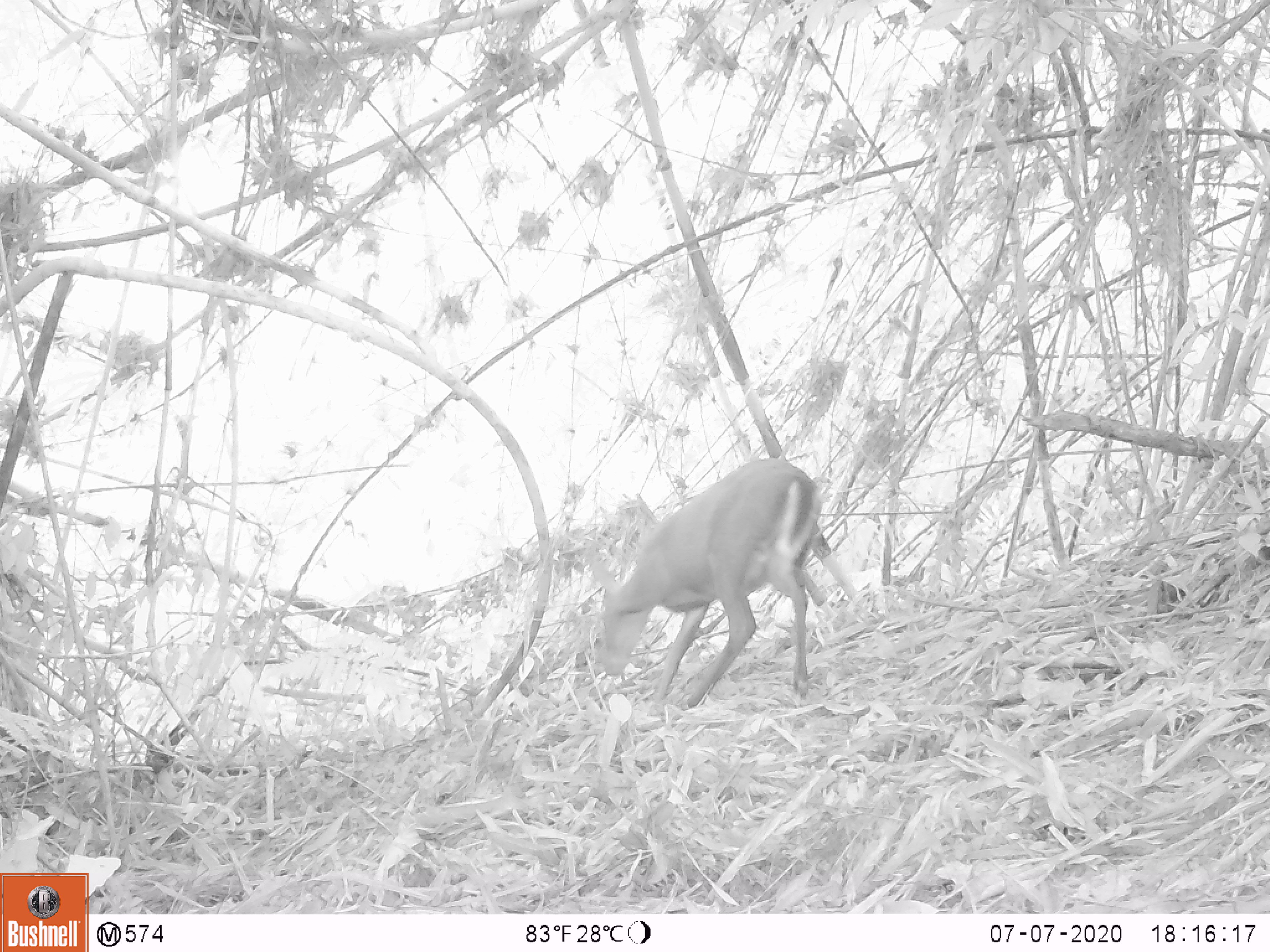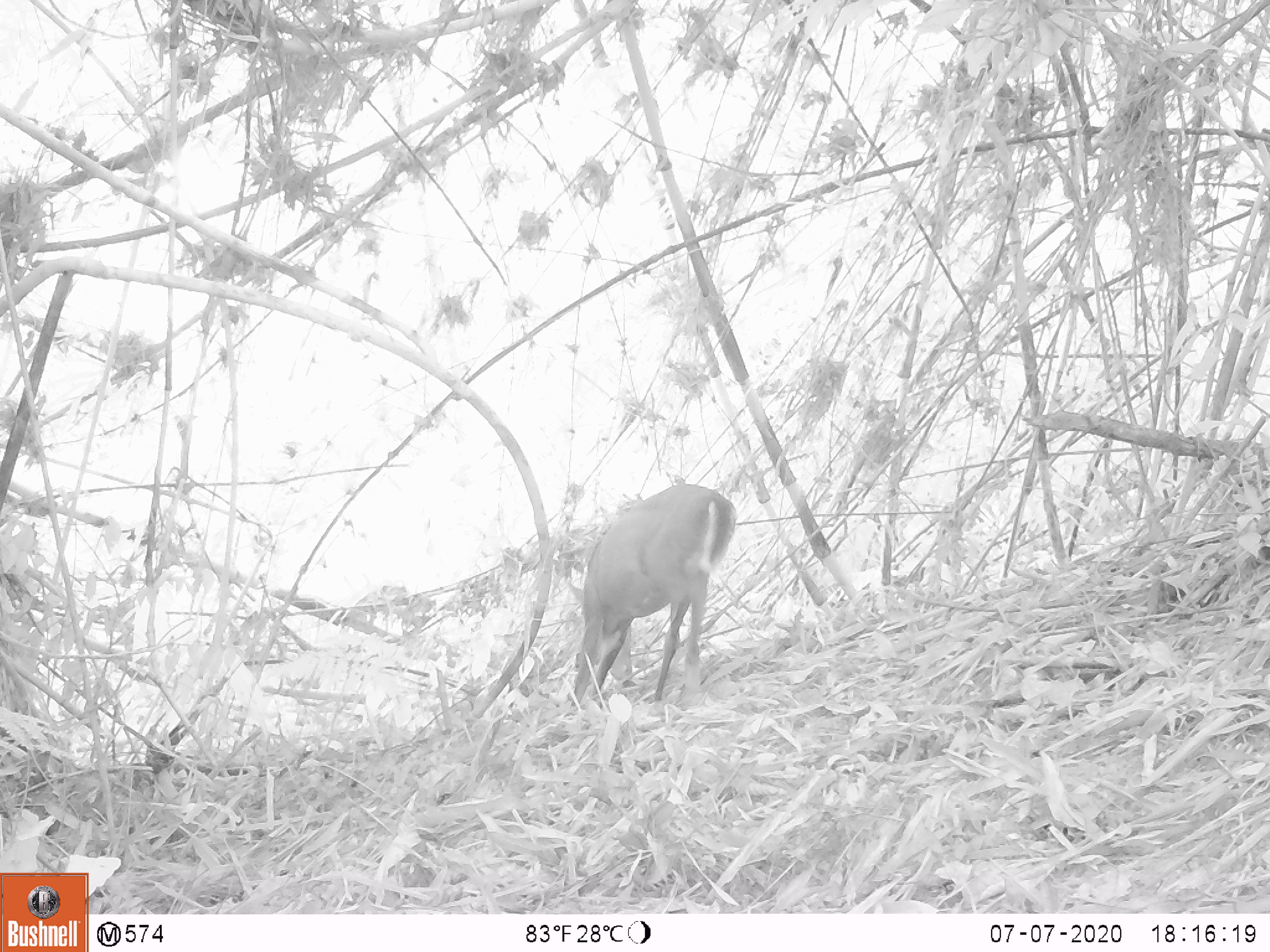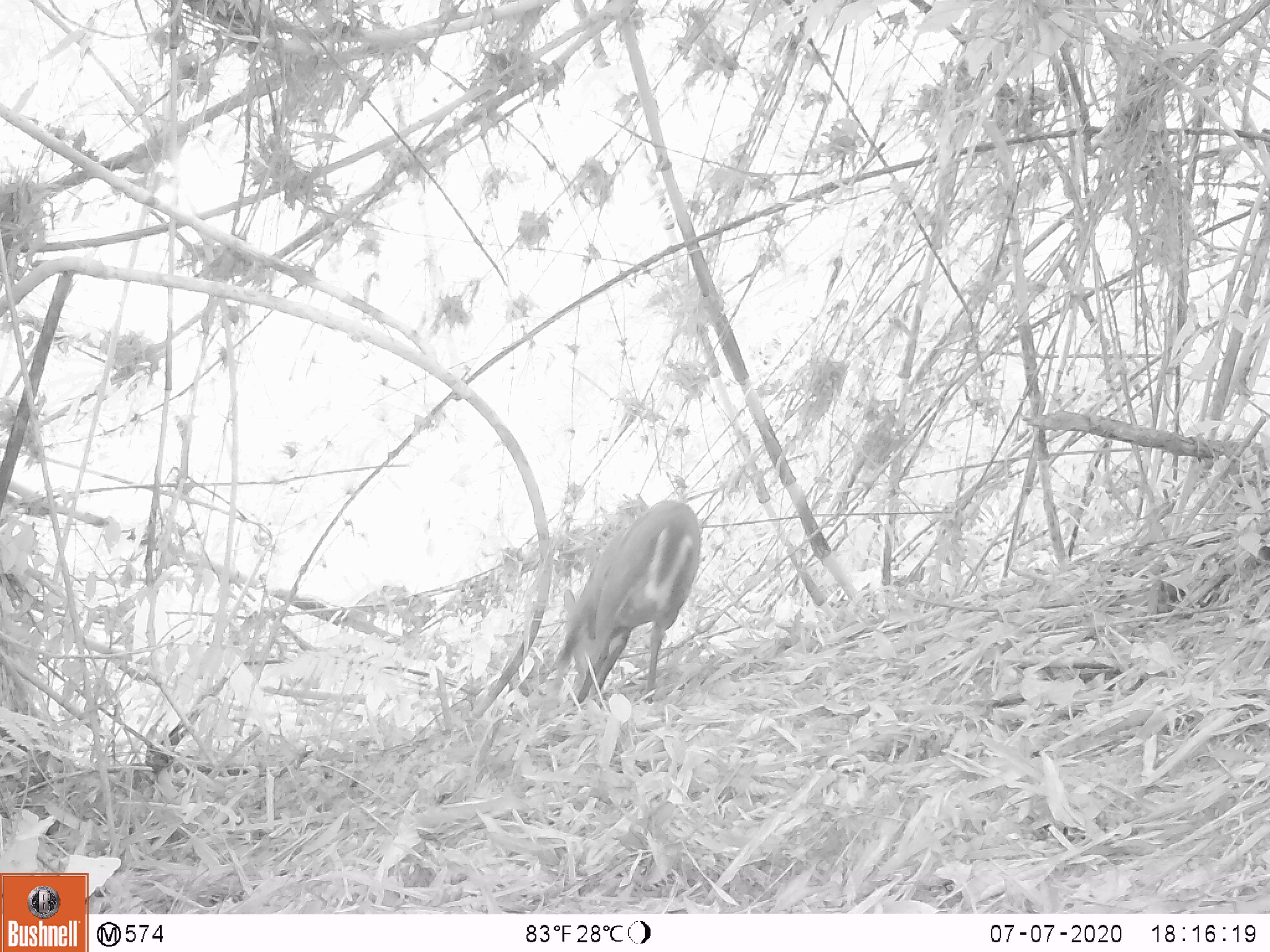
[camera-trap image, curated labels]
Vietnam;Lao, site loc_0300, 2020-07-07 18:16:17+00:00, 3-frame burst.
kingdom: Animalia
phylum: Chordata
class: Mammalia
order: Artiodactyla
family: Cervidae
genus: Muntiacus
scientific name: Muntiacus rooseveltorum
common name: roosevelt's muntjac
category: roosevelts muntjac group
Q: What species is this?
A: Roosevelts muntjac group (roosevelt's muntjac) (Muntiacus rooseveltorum).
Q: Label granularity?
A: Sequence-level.